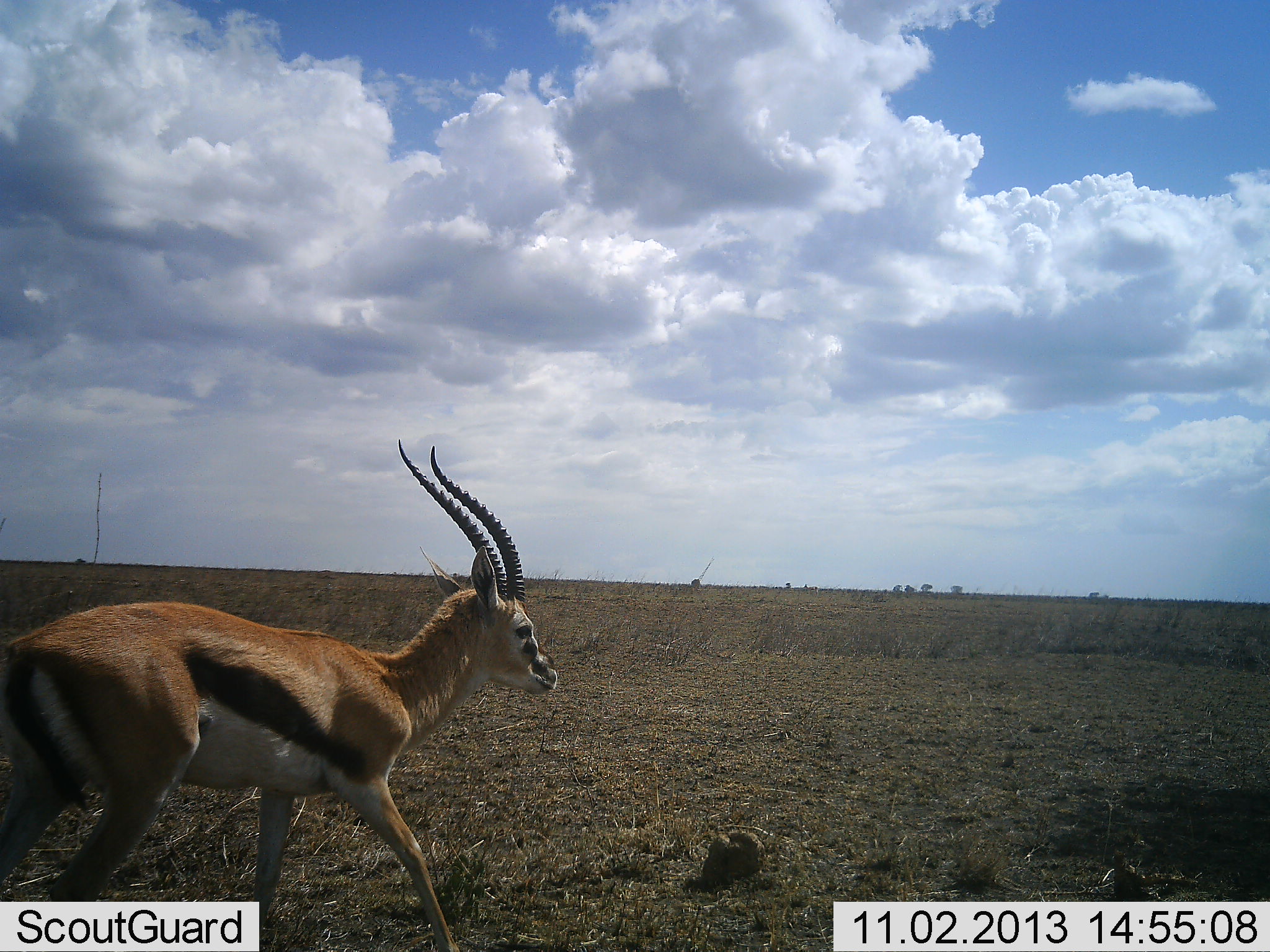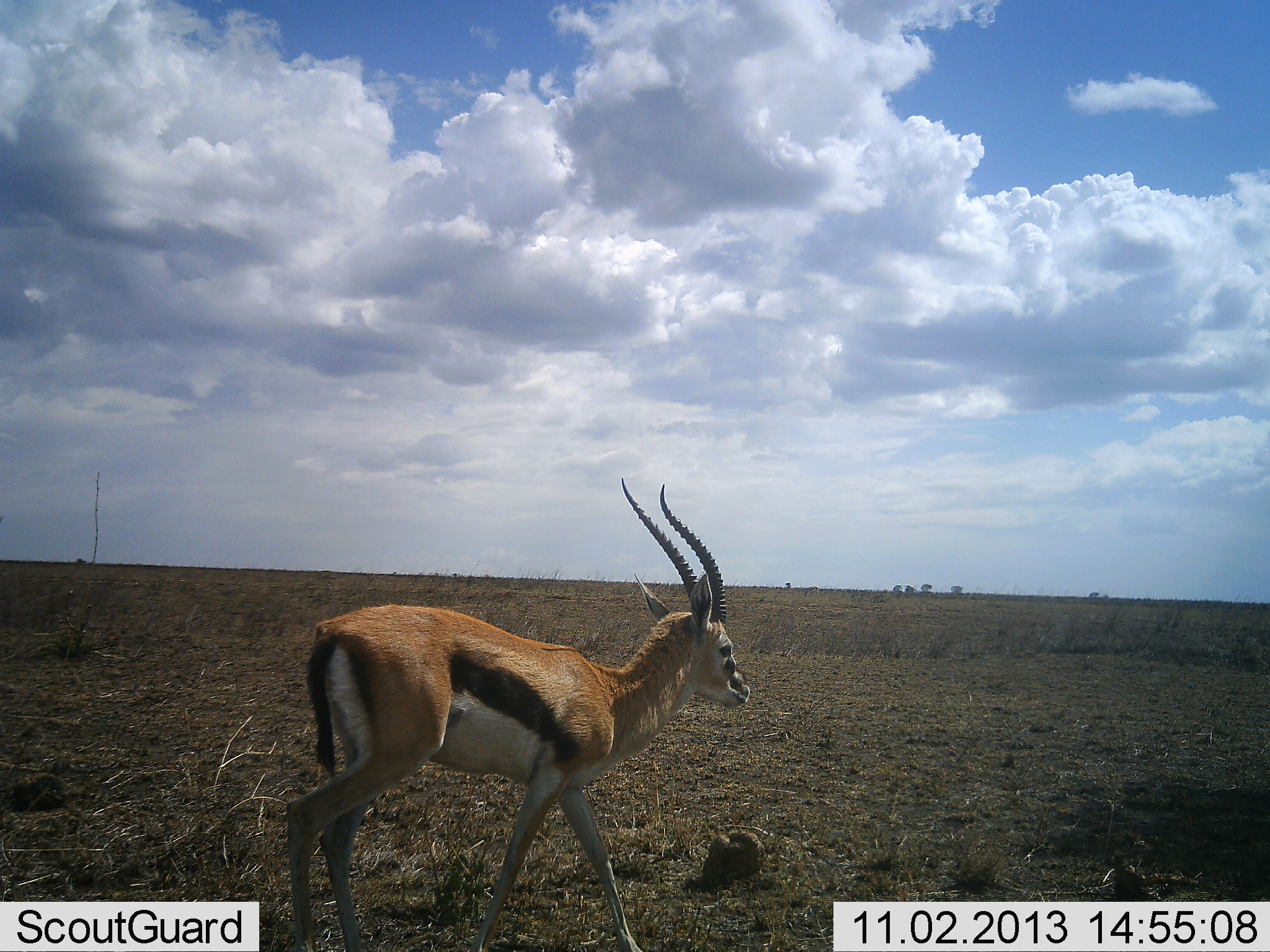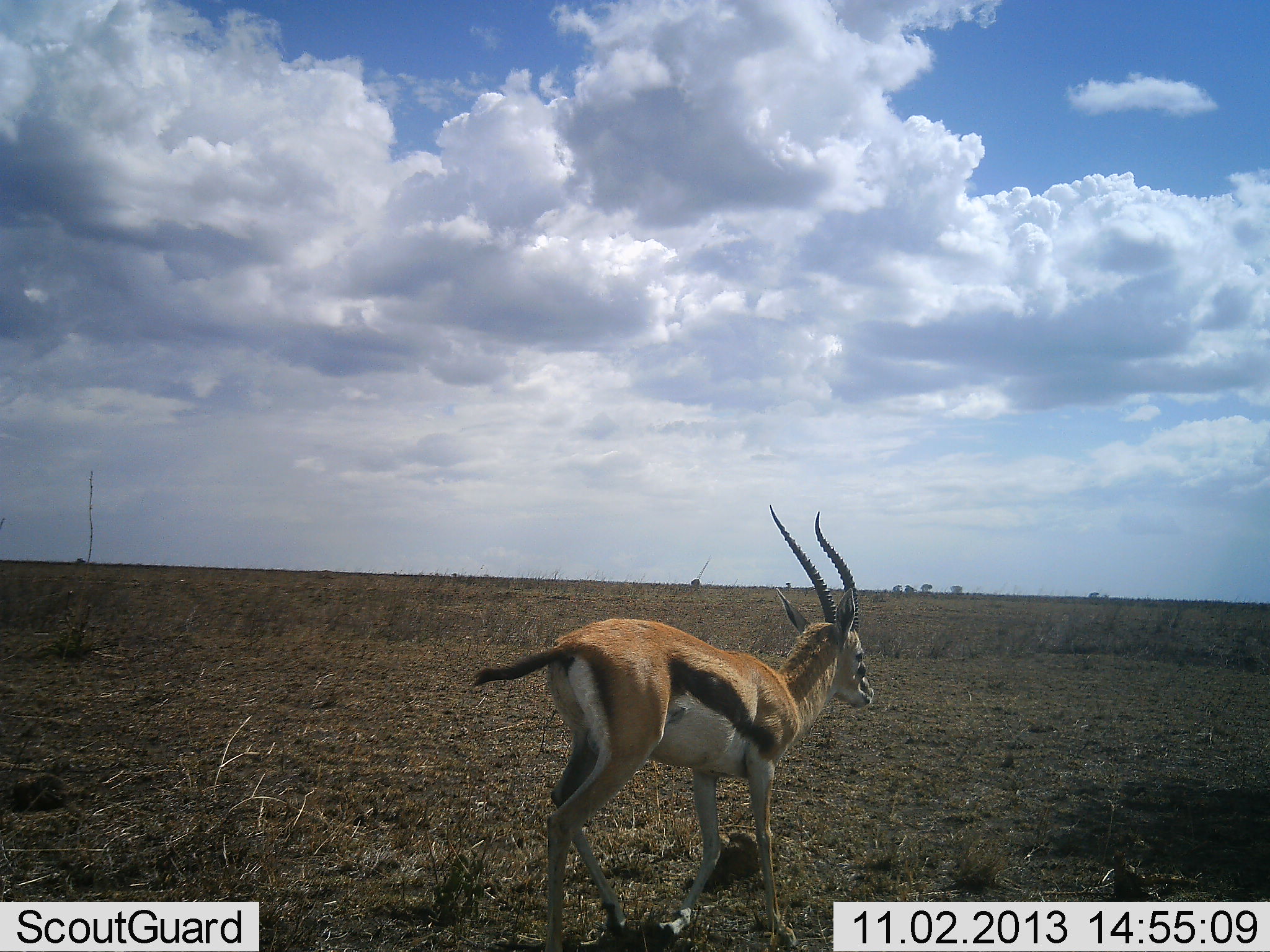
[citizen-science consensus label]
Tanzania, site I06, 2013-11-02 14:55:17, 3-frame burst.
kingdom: Animalia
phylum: Chordata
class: Mammalia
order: Artiodactyla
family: Bovidae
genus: Eudorcas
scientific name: Eudorcas thomsonii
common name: thomson's gazelle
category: gazellethomsons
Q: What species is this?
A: Gazellethomsons (thomson's gazelle) (Eudorcas thomsonii).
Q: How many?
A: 1.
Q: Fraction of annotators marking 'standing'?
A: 4%.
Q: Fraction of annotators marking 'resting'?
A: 0%.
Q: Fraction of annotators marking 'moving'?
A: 96%.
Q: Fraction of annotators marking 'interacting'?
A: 0%.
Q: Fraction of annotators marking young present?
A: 0%.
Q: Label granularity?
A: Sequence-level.